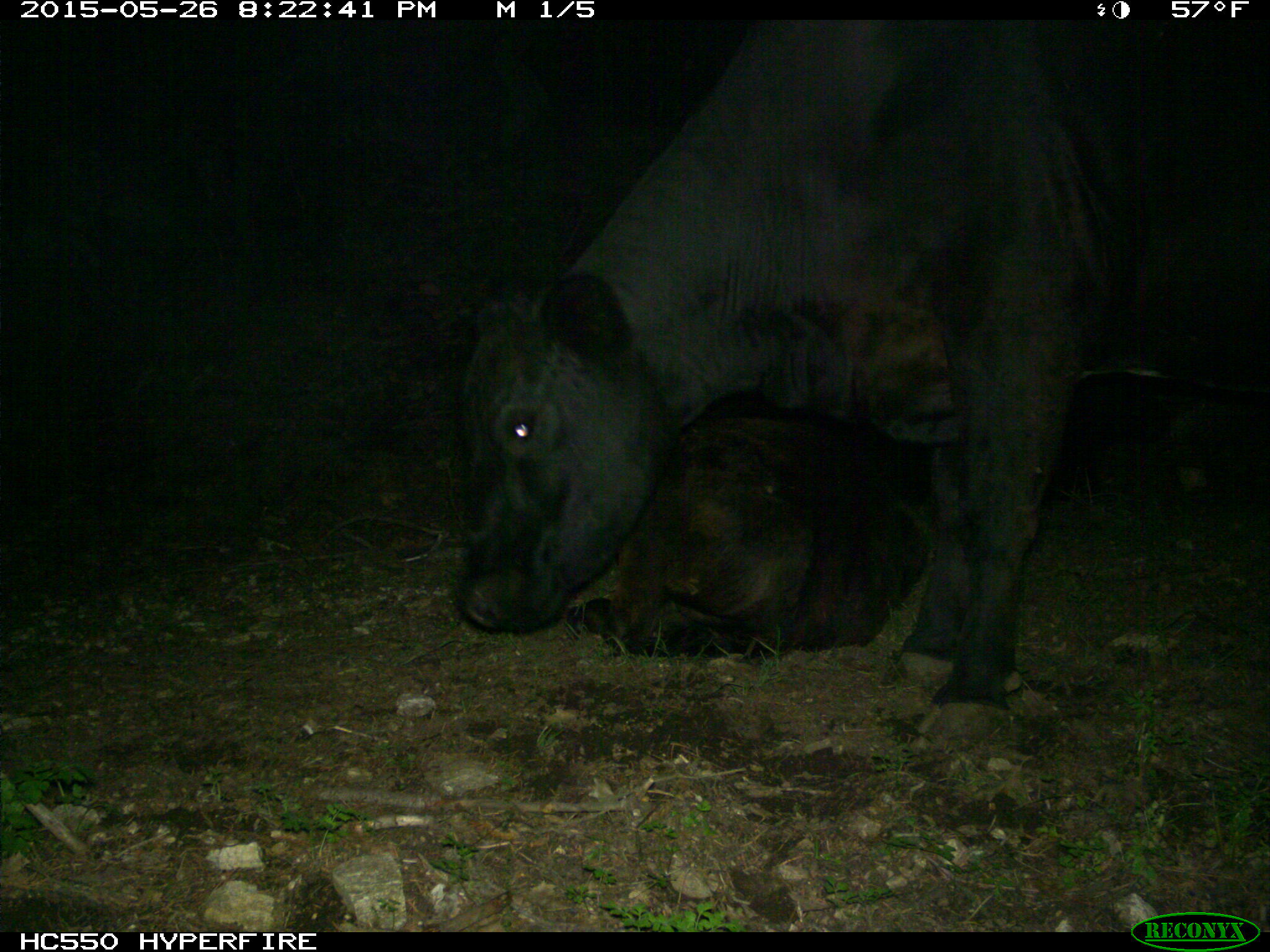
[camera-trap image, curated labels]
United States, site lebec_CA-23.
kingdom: Animalia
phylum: Chordata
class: Mammalia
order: Artiodactyla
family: Bovidae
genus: Bos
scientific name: Bos taurus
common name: domestic cow